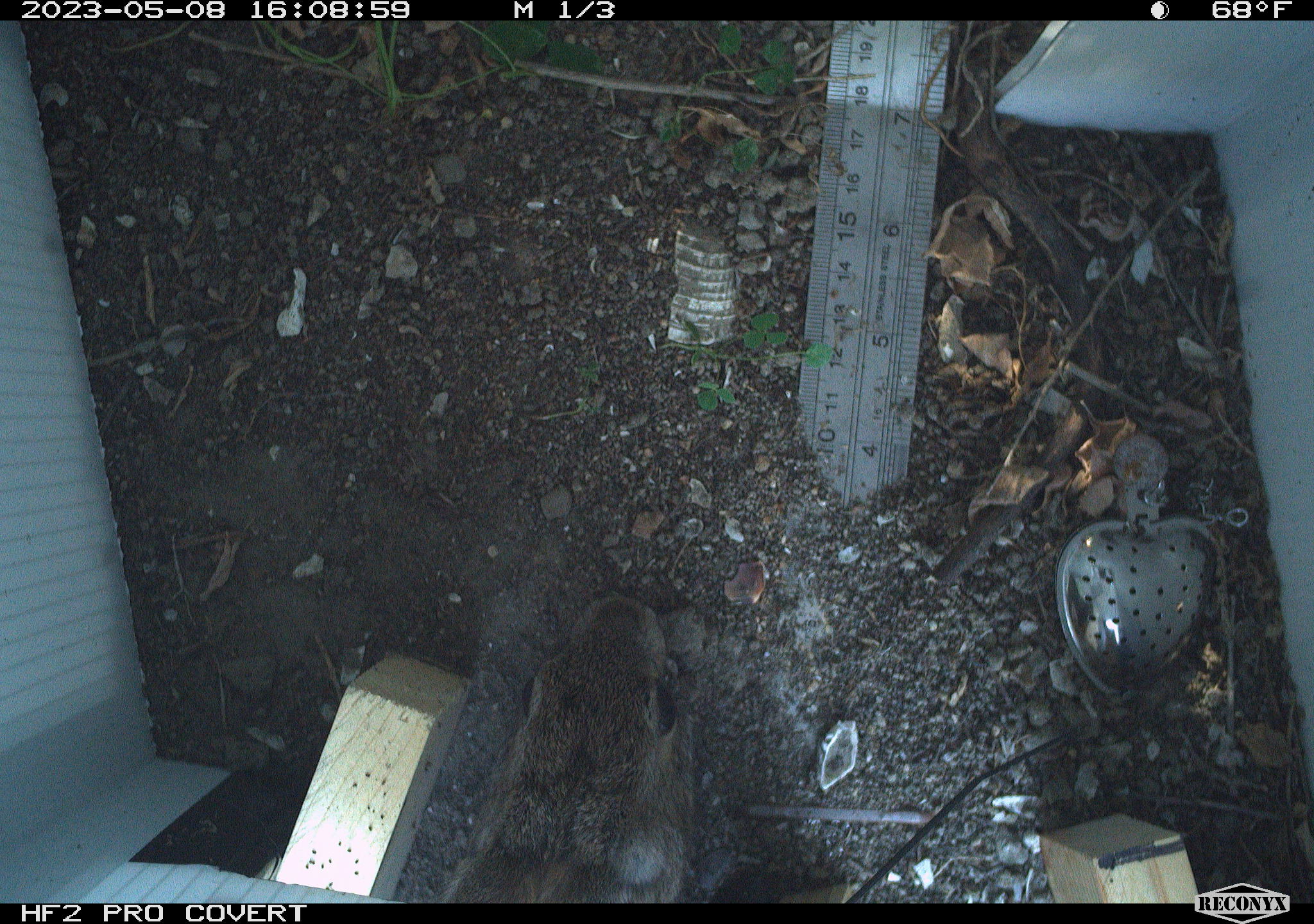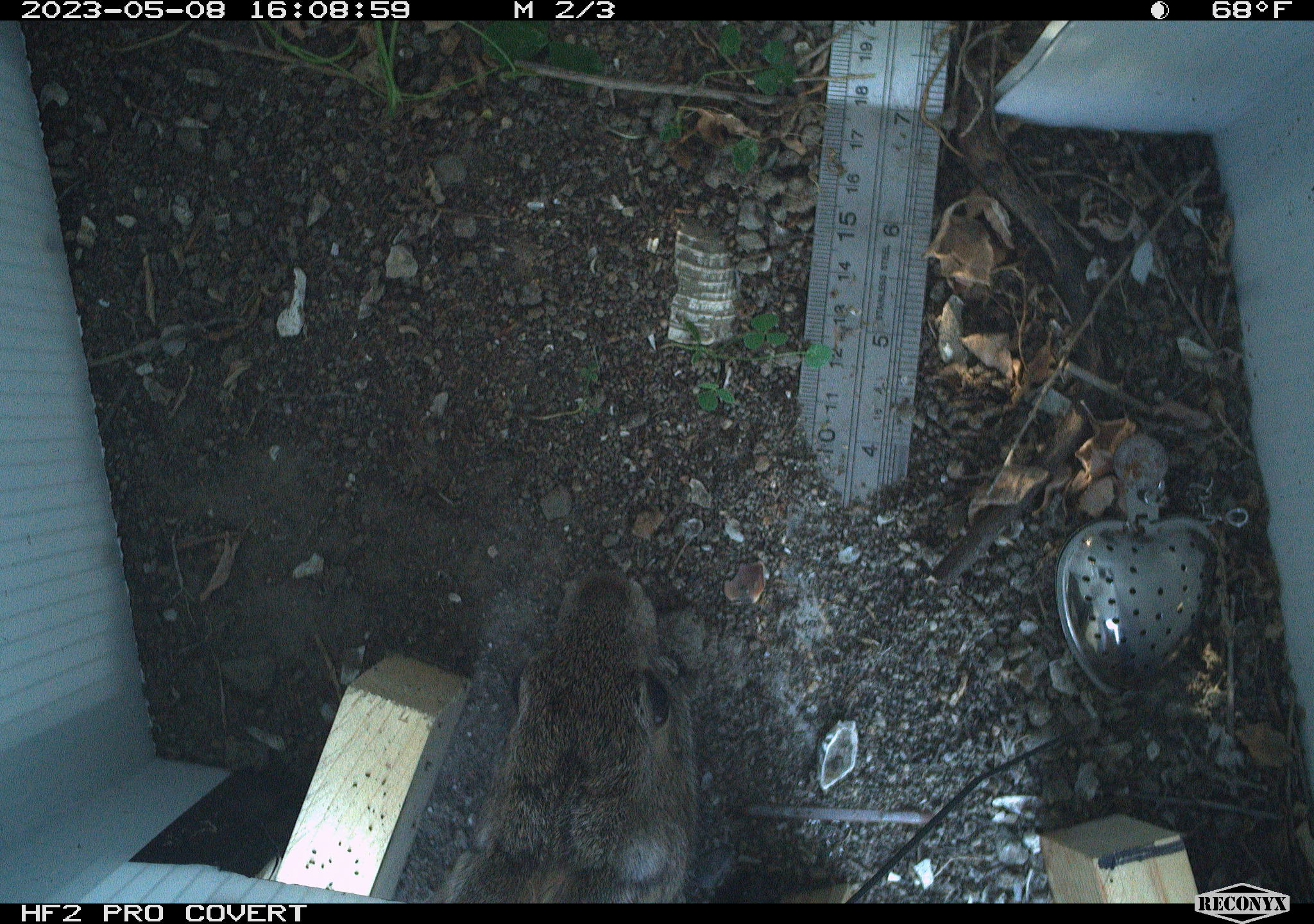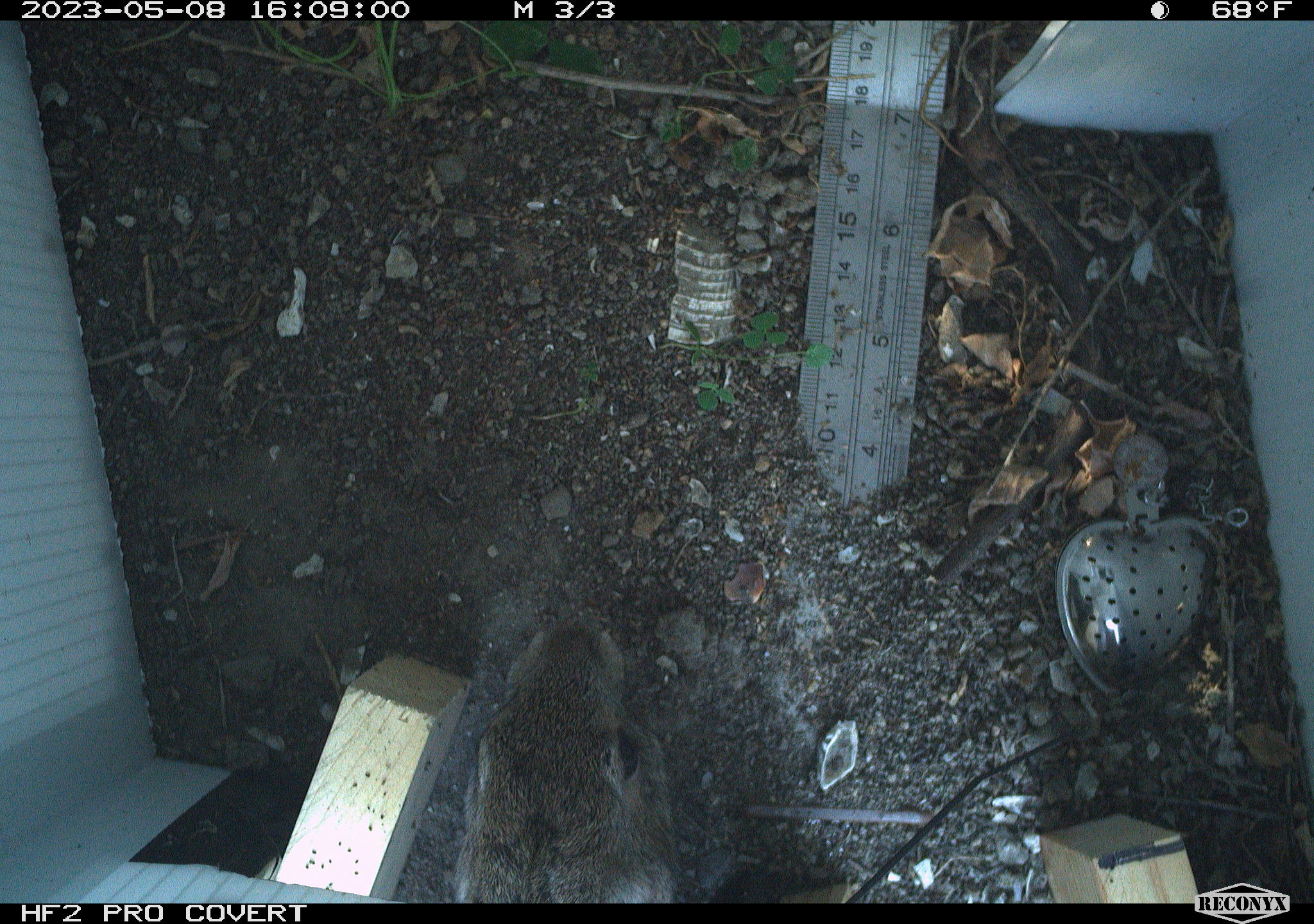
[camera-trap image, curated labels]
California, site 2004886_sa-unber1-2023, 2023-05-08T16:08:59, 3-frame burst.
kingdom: Animalia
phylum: Chordata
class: Mammalia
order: Lagomorpha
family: Leporidae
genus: Sylvilagus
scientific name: Sylvilagus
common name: cottontail rabbits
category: sylvilagus species